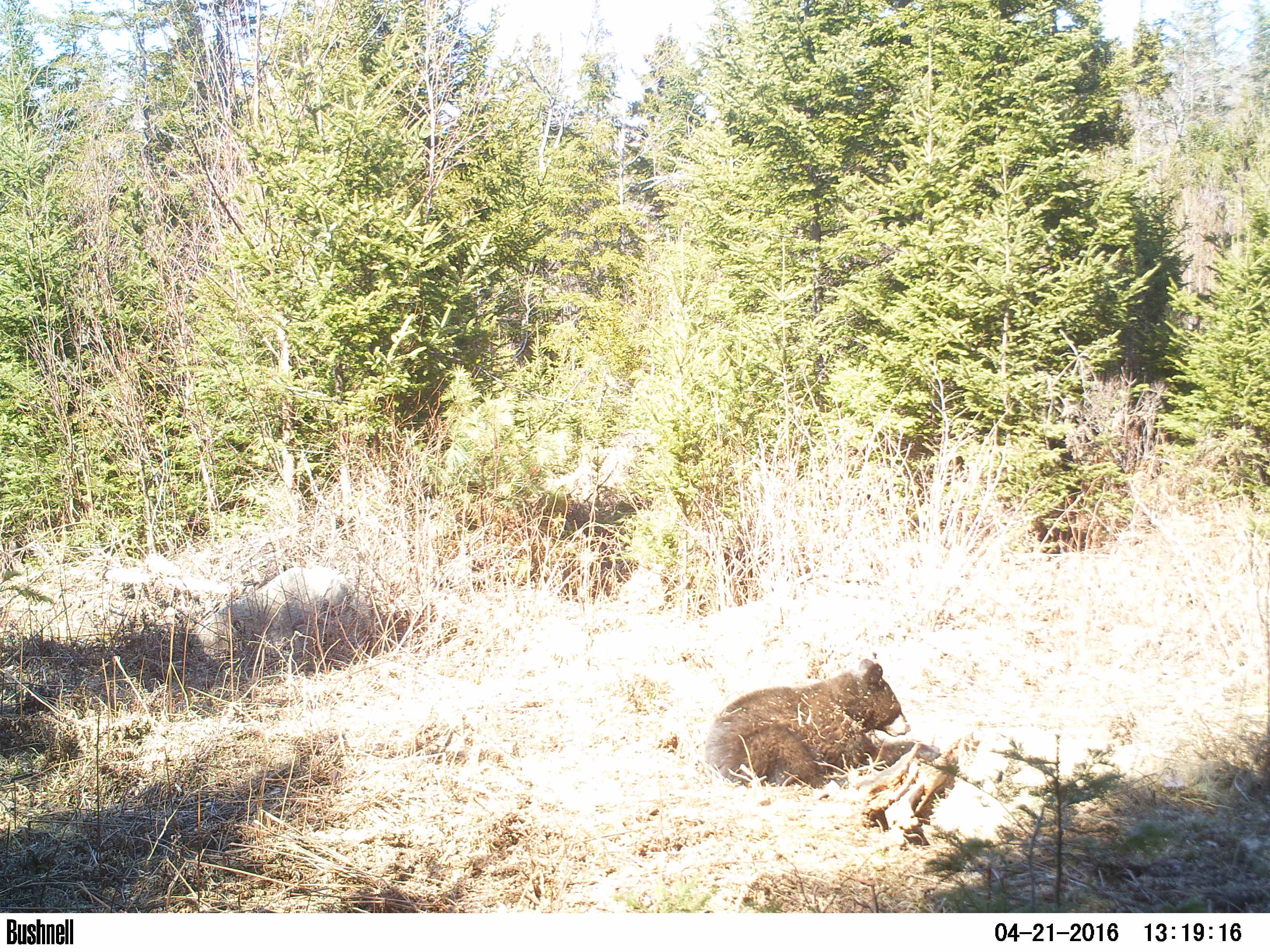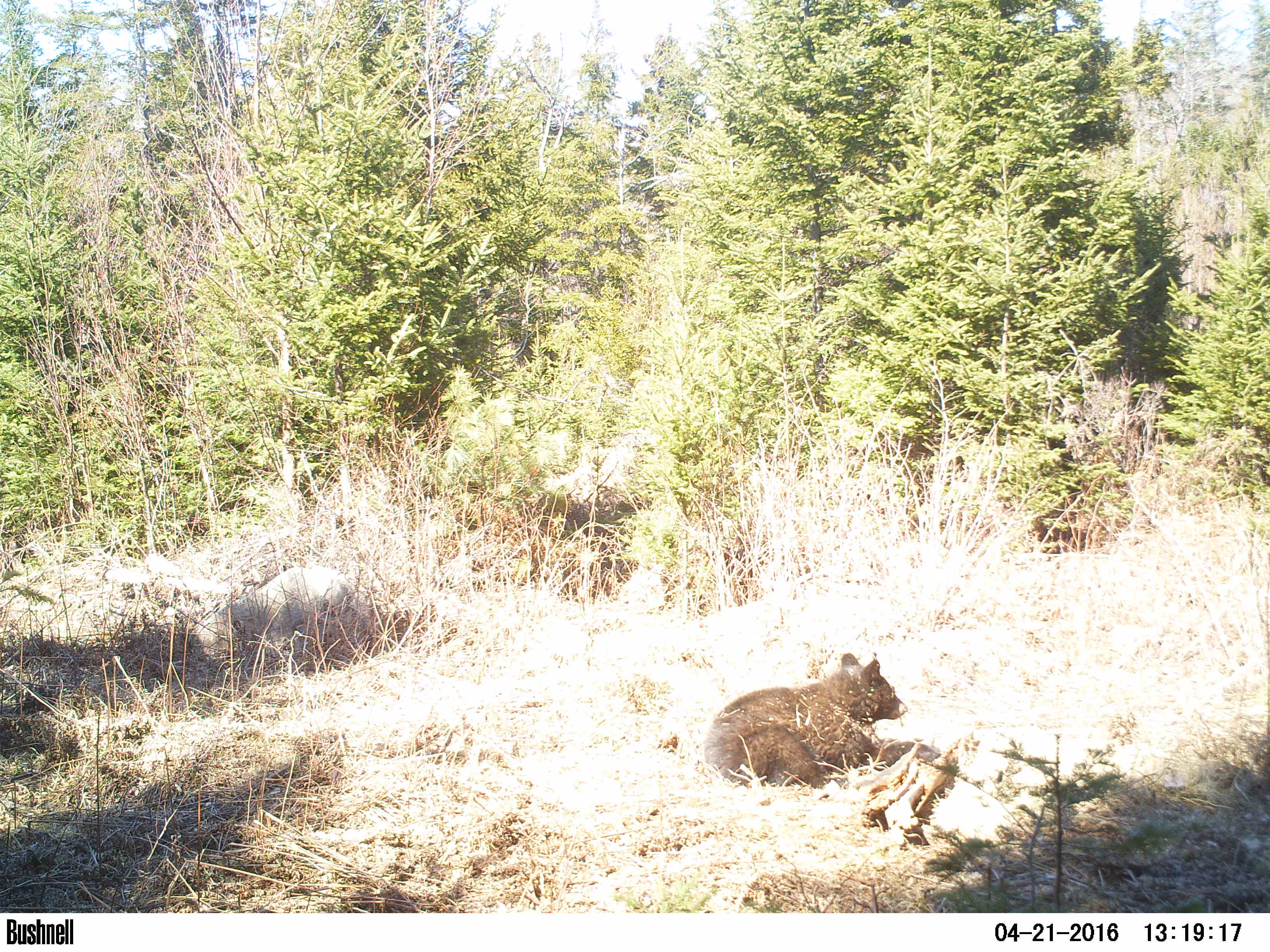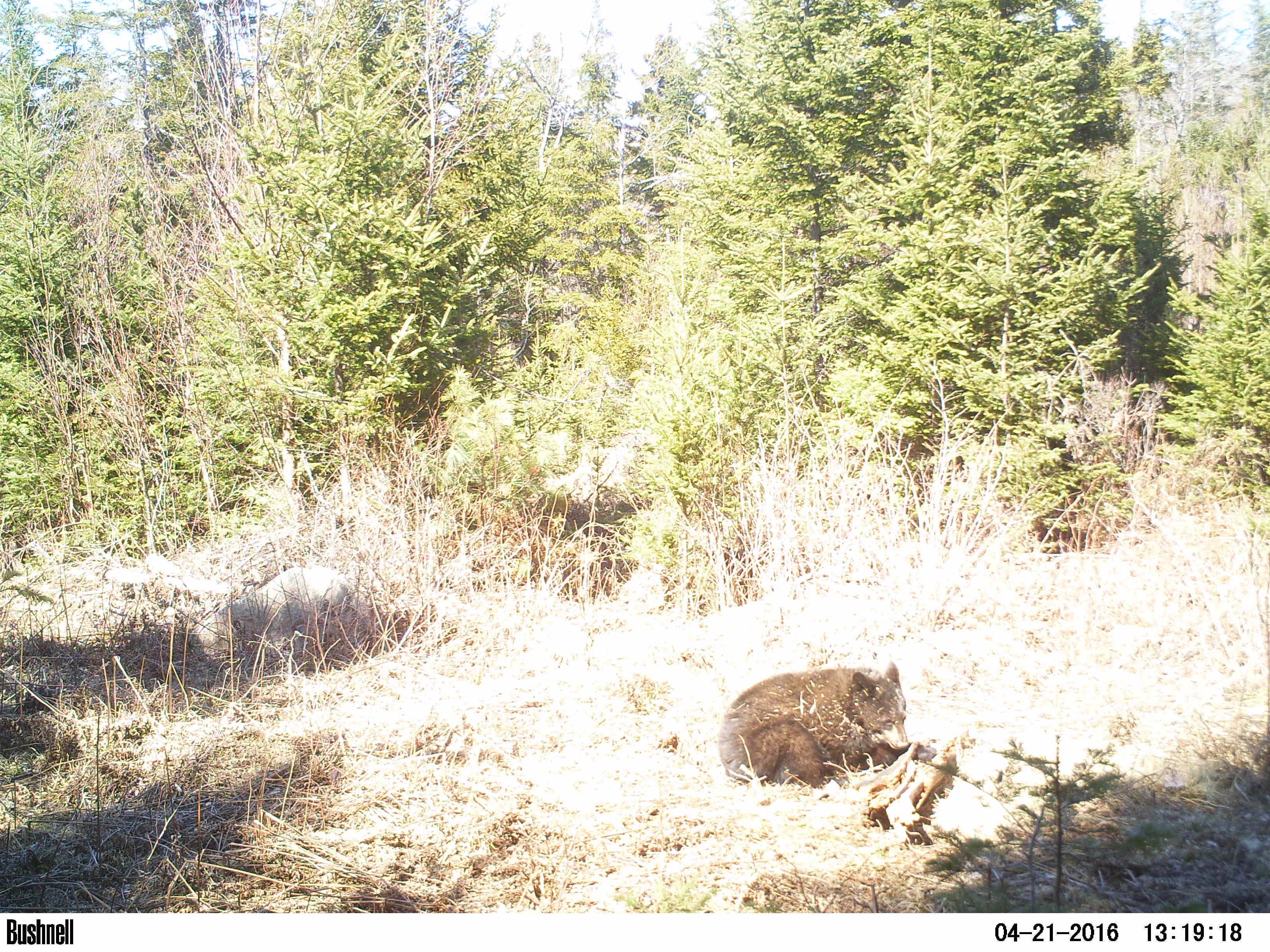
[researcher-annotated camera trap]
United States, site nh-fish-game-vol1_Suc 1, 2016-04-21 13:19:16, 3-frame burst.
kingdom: Animalia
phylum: Chordata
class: Mammalia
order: Carnivora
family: Ursidae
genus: Ursus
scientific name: Ursus americanus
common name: black bear